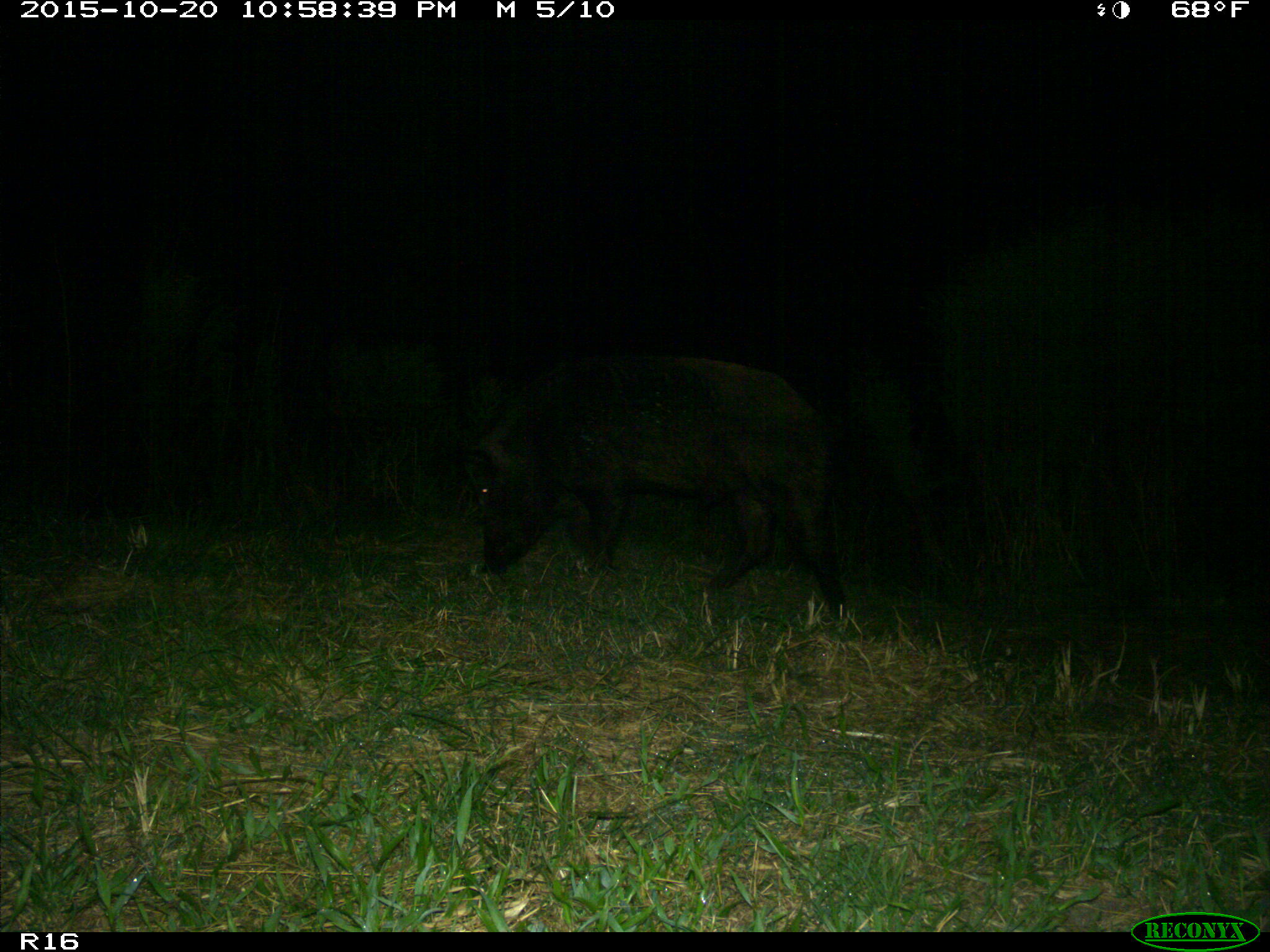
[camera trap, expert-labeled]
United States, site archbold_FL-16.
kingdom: Animalia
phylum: Chordata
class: Mammalia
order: Artiodactyla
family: Suidae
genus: Sus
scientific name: Sus scrofa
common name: wild boar